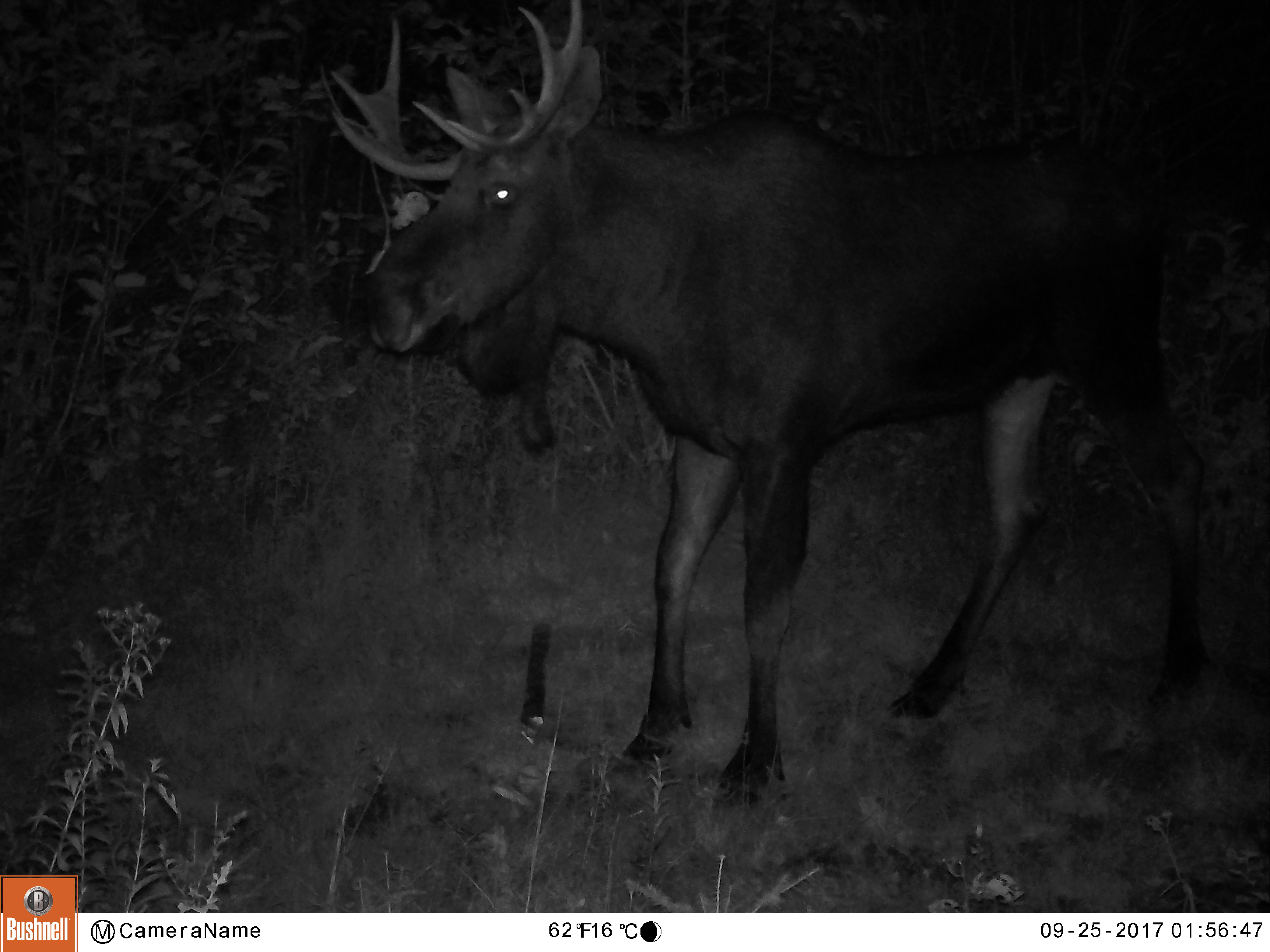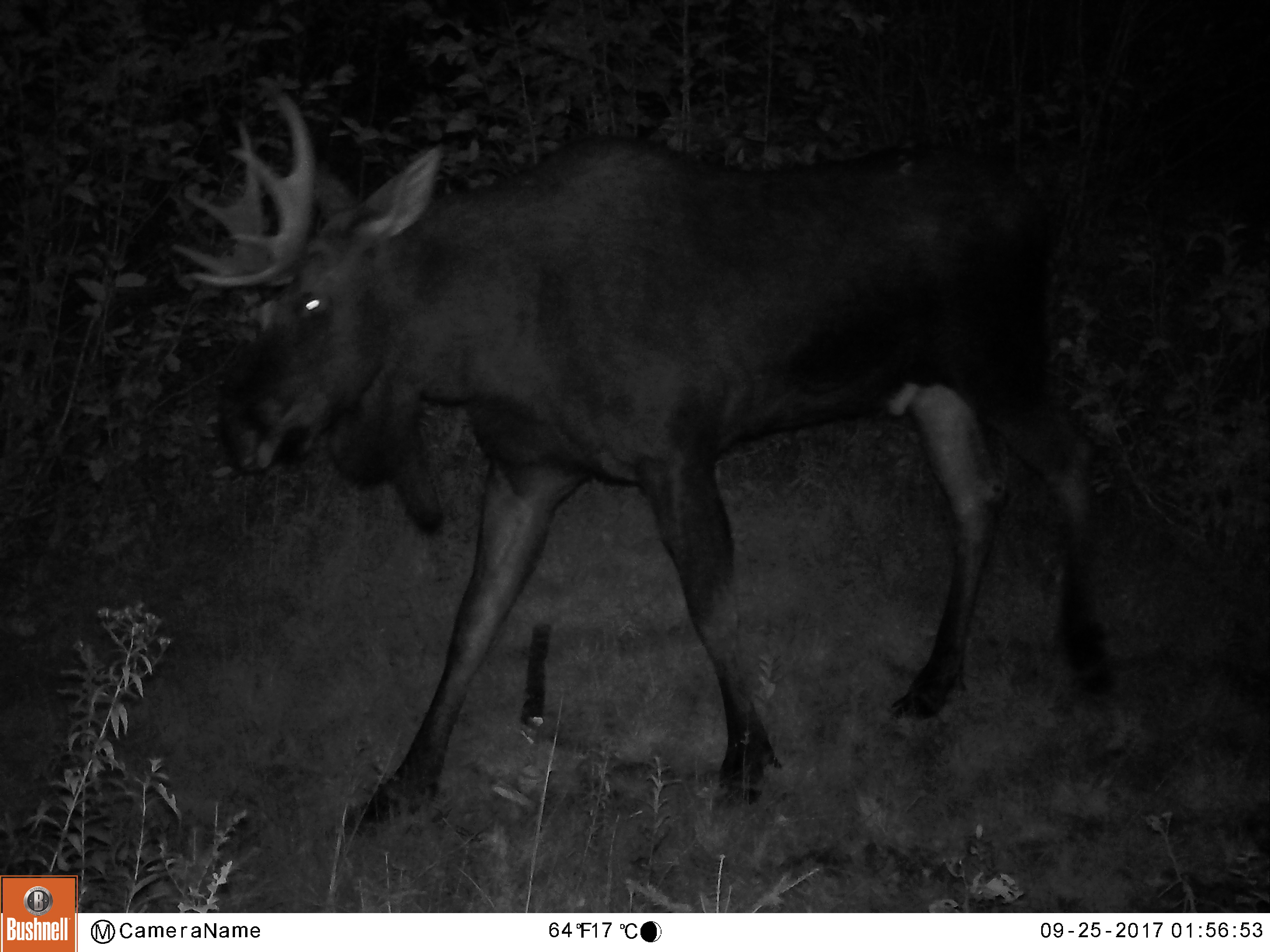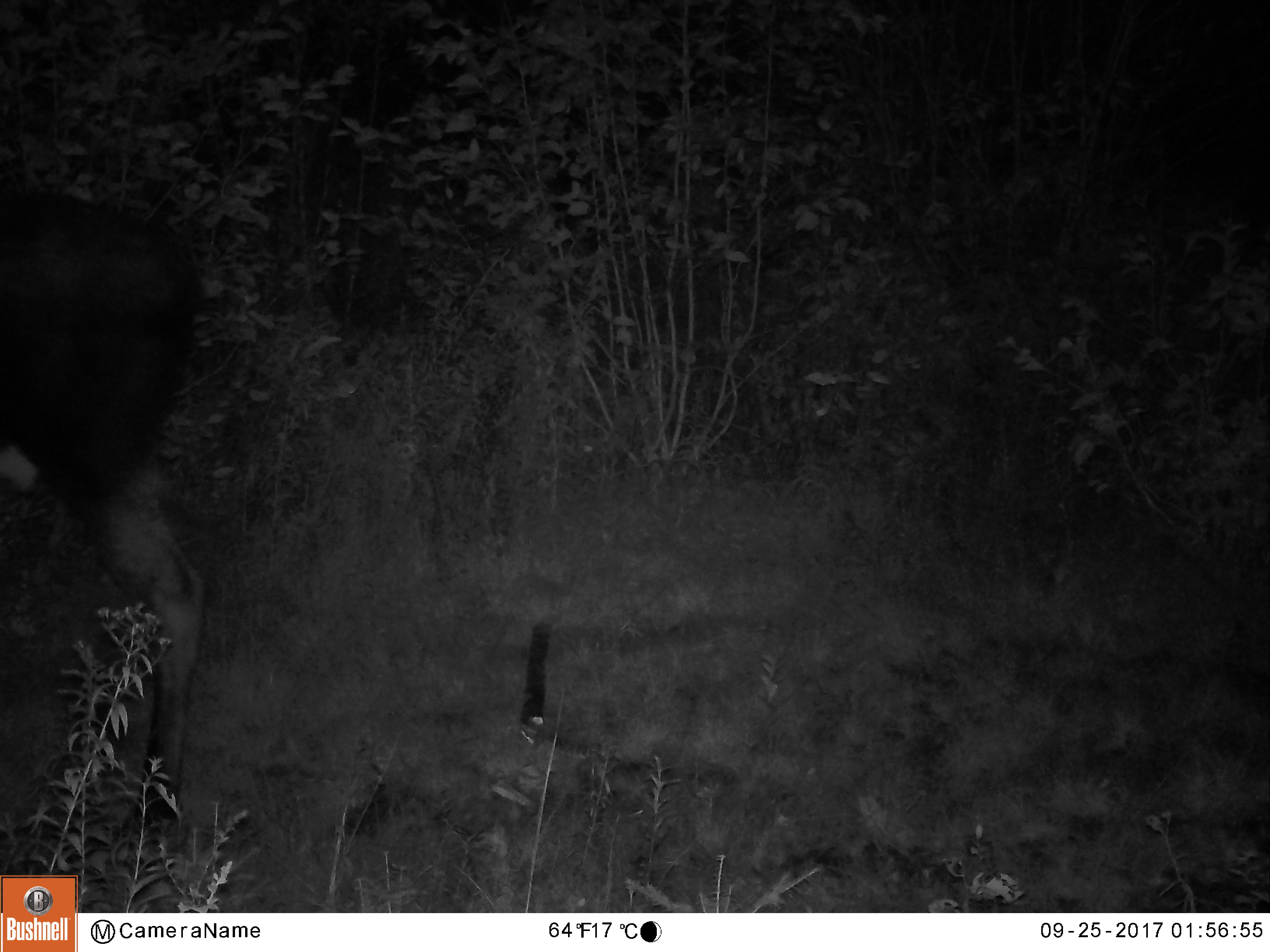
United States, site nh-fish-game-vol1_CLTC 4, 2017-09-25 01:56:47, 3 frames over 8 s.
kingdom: Animalia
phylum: Chordata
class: Mammalia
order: Artiodactyla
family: Cervidae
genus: Alces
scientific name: Alces alces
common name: moose